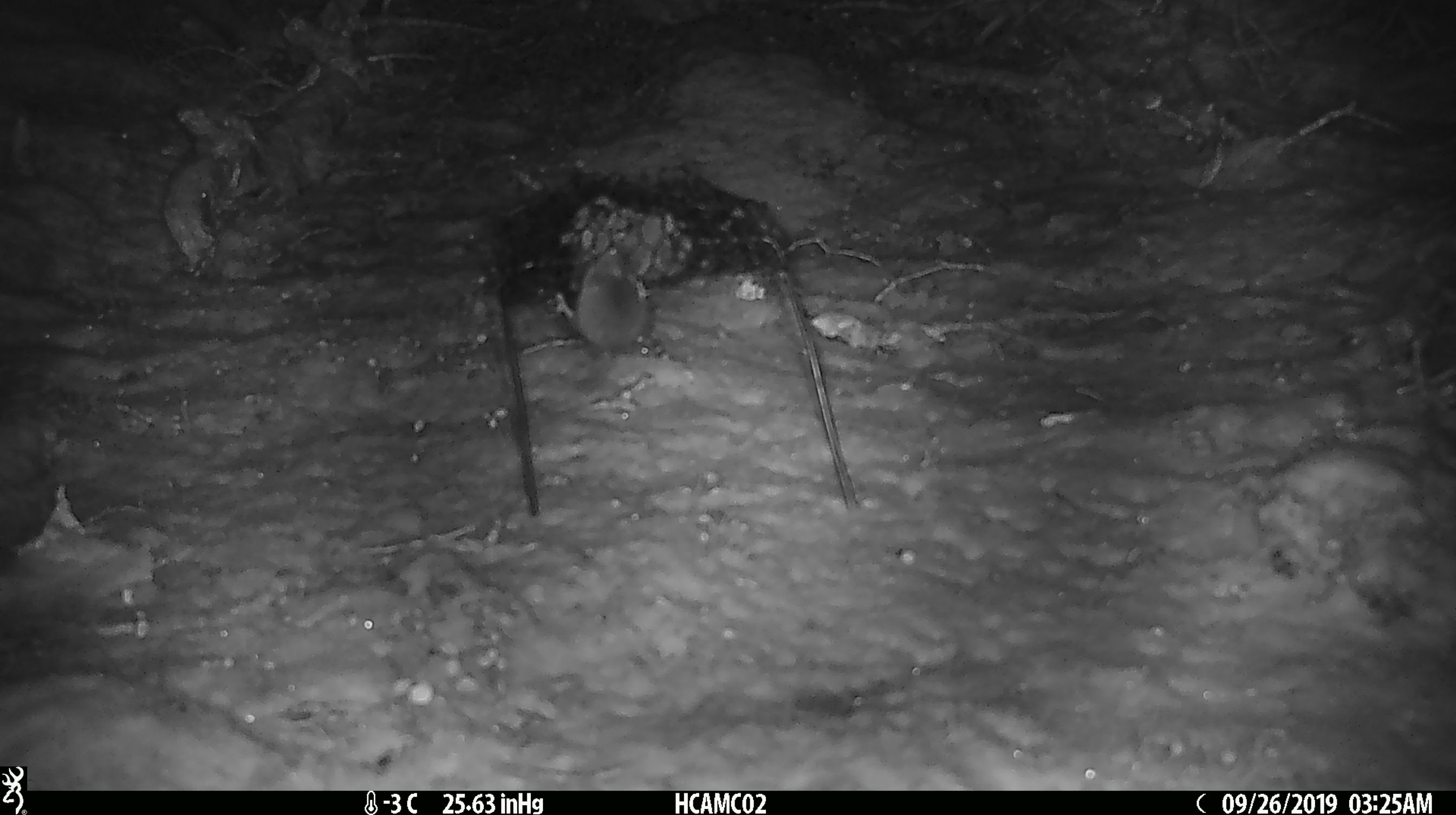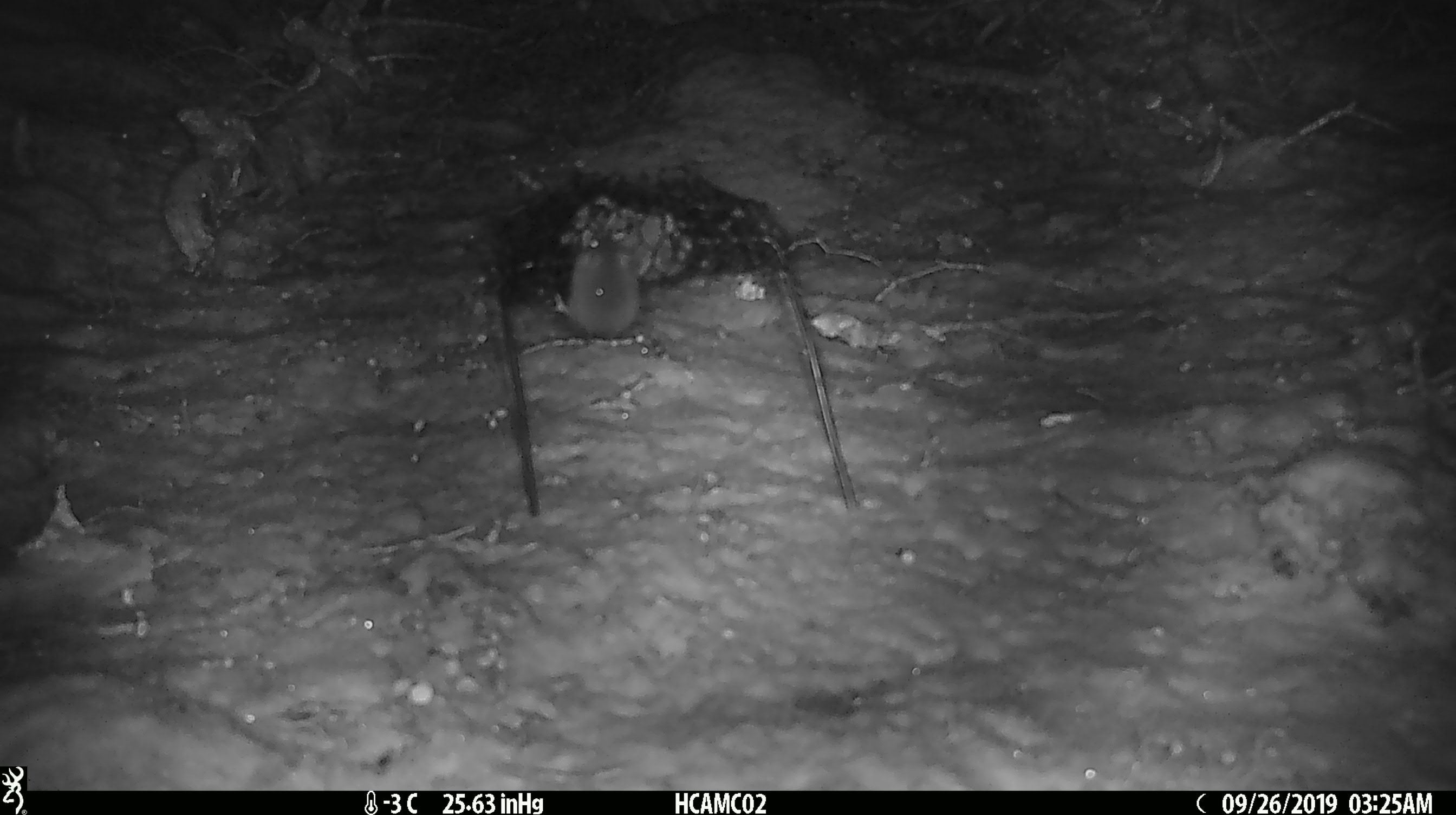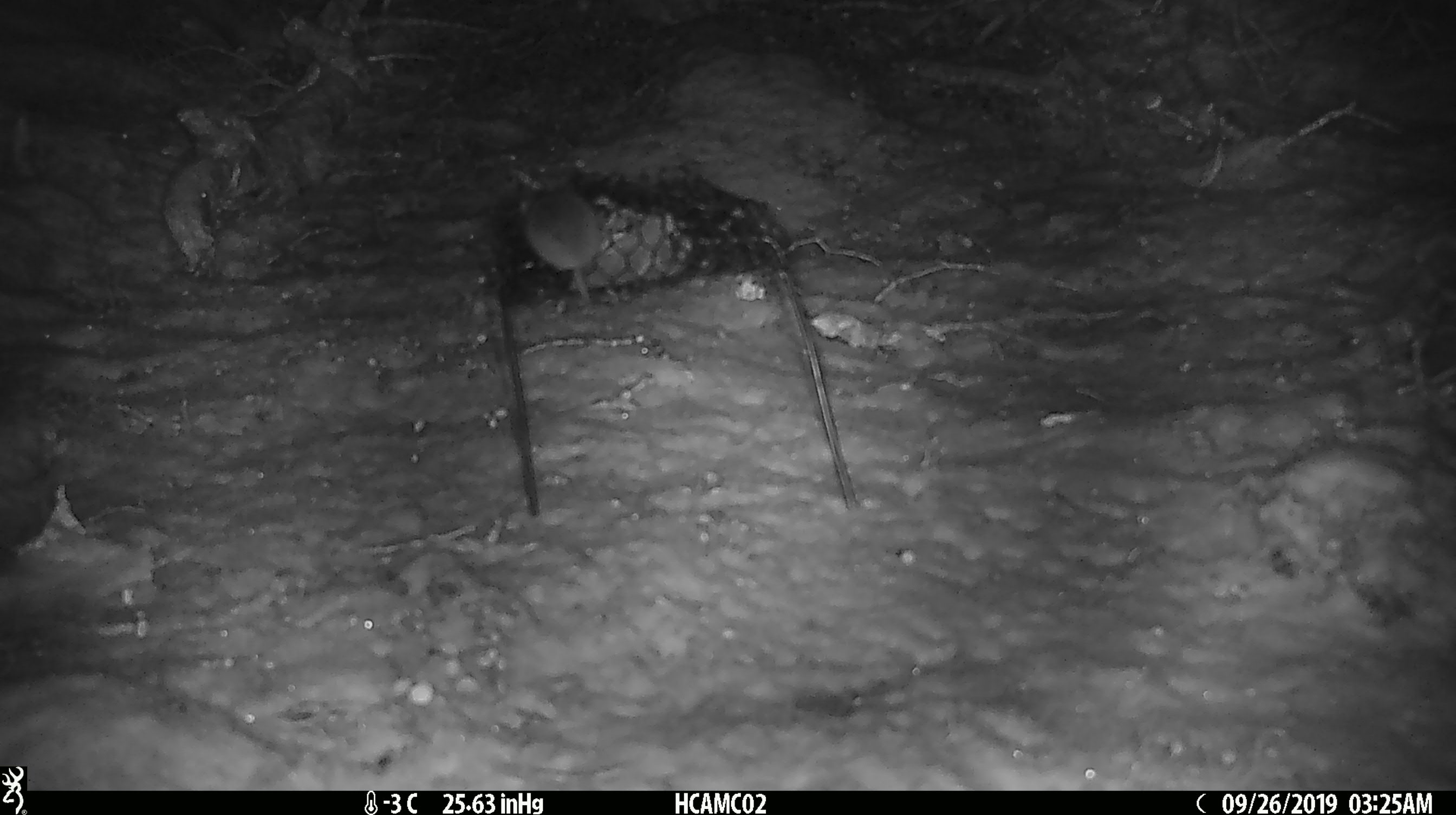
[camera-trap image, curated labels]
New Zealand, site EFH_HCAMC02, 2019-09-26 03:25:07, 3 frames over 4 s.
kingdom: Animalia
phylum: Chordata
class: Mammalia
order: Rodentia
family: Muridae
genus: Mus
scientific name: Mus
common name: mouse